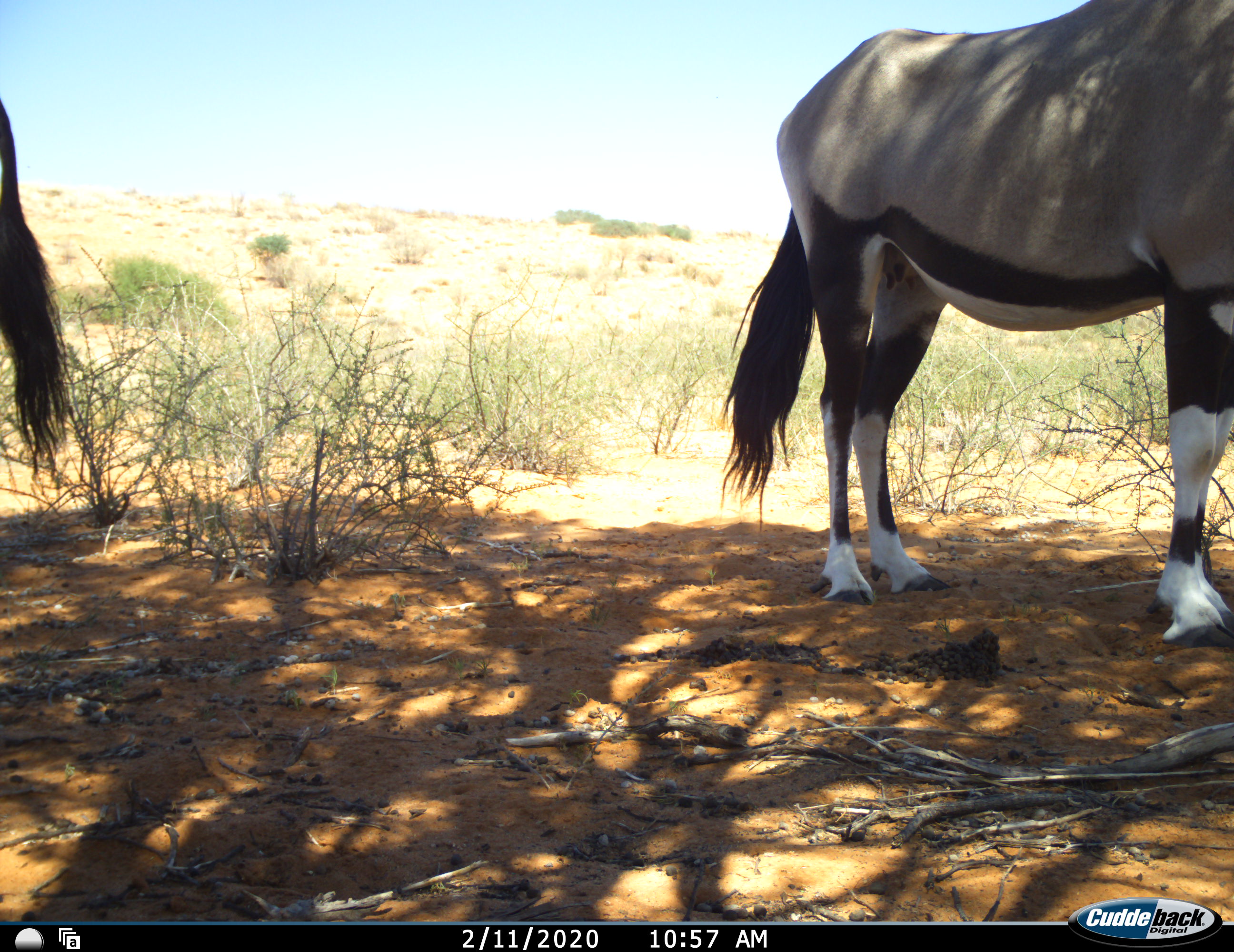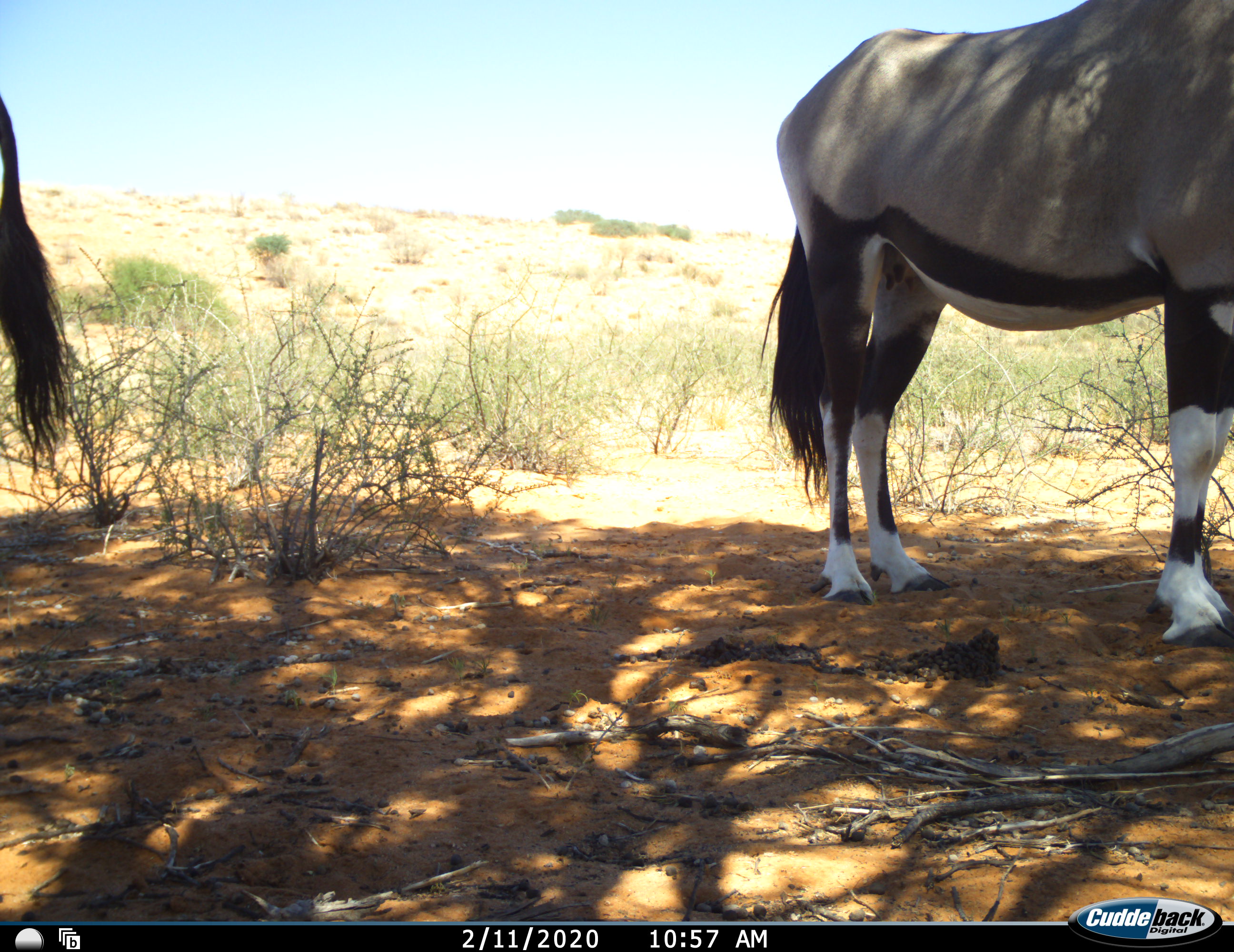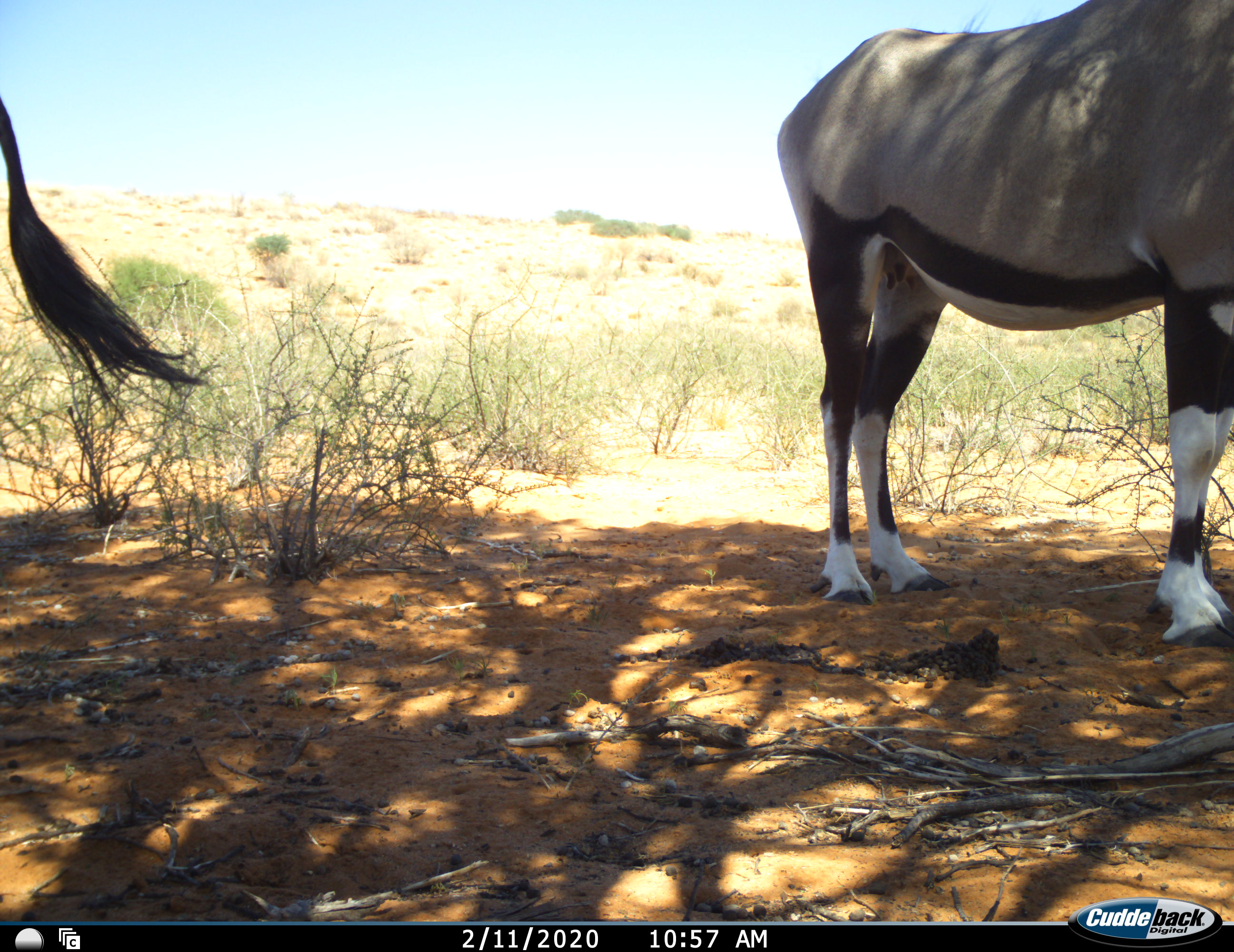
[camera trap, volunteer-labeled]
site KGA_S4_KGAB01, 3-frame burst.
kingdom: Animalia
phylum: Chordata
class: Mammalia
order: Artiodactyla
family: Bovidae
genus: Oryx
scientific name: Oryx gazella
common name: gemsbok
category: oryx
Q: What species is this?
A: Oryx (gemsbok) (Oryx gazella).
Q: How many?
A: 2.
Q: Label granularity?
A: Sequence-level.